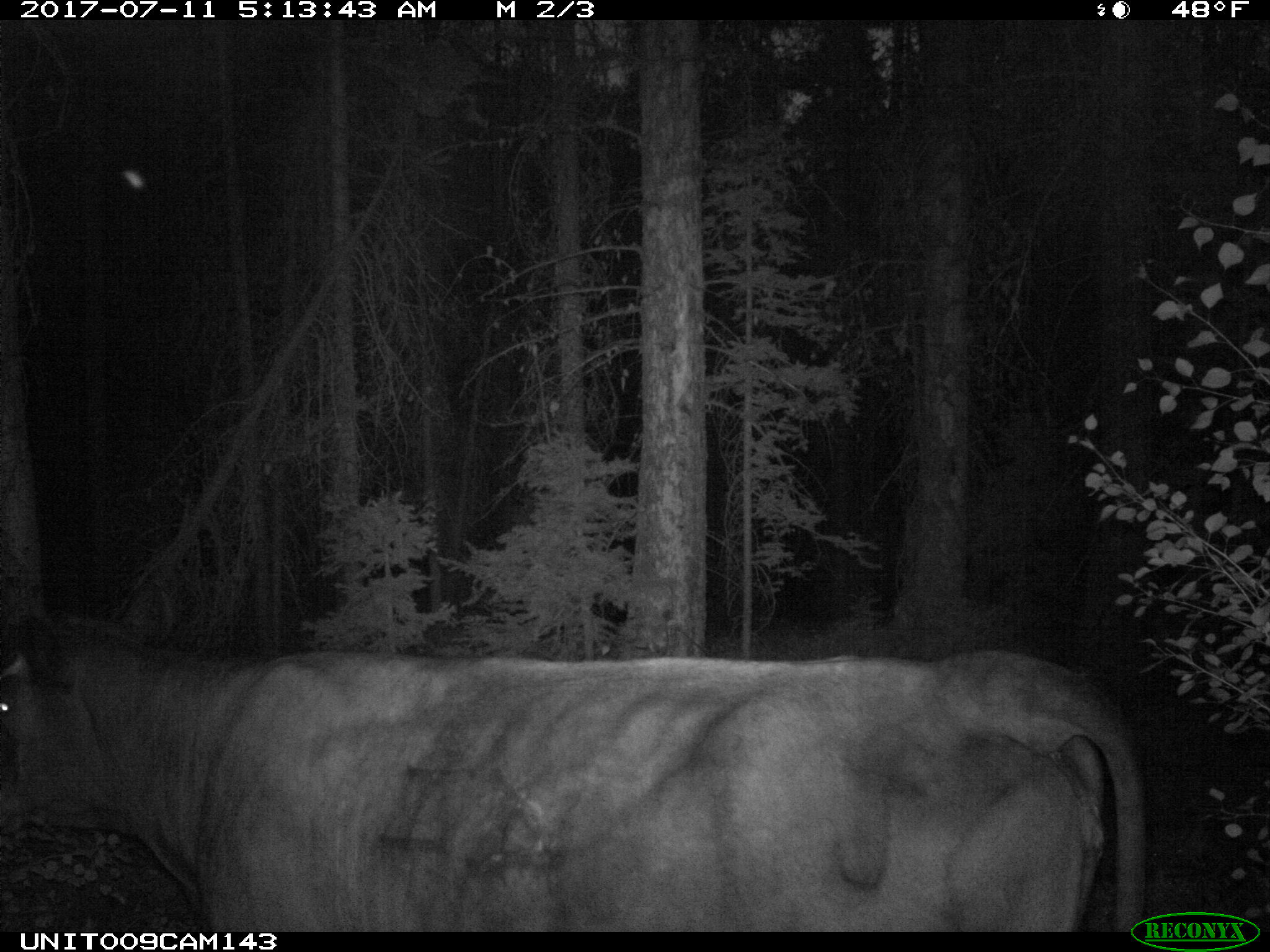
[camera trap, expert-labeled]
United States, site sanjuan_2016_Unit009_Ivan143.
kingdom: Animalia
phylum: Chordata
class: Mammalia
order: Artiodactyla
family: Bovidae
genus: Bos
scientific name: Bos taurus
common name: domestic cow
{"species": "Bos taurus (domestic cow)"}